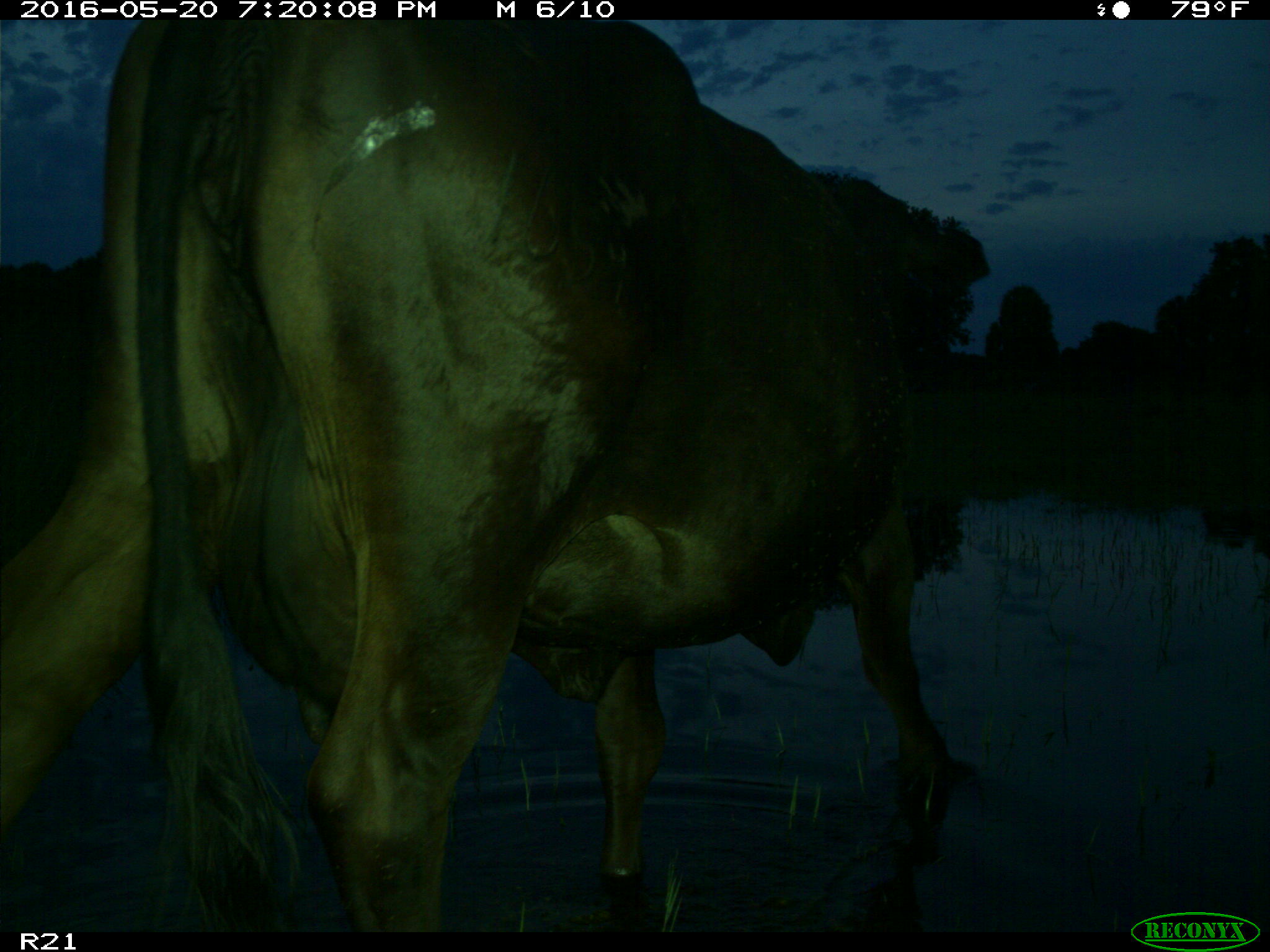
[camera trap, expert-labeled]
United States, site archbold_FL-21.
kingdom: Animalia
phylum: Chordata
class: Mammalia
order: Artiodactyla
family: Bovidae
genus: Bos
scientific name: Bos taurus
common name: domestic cow